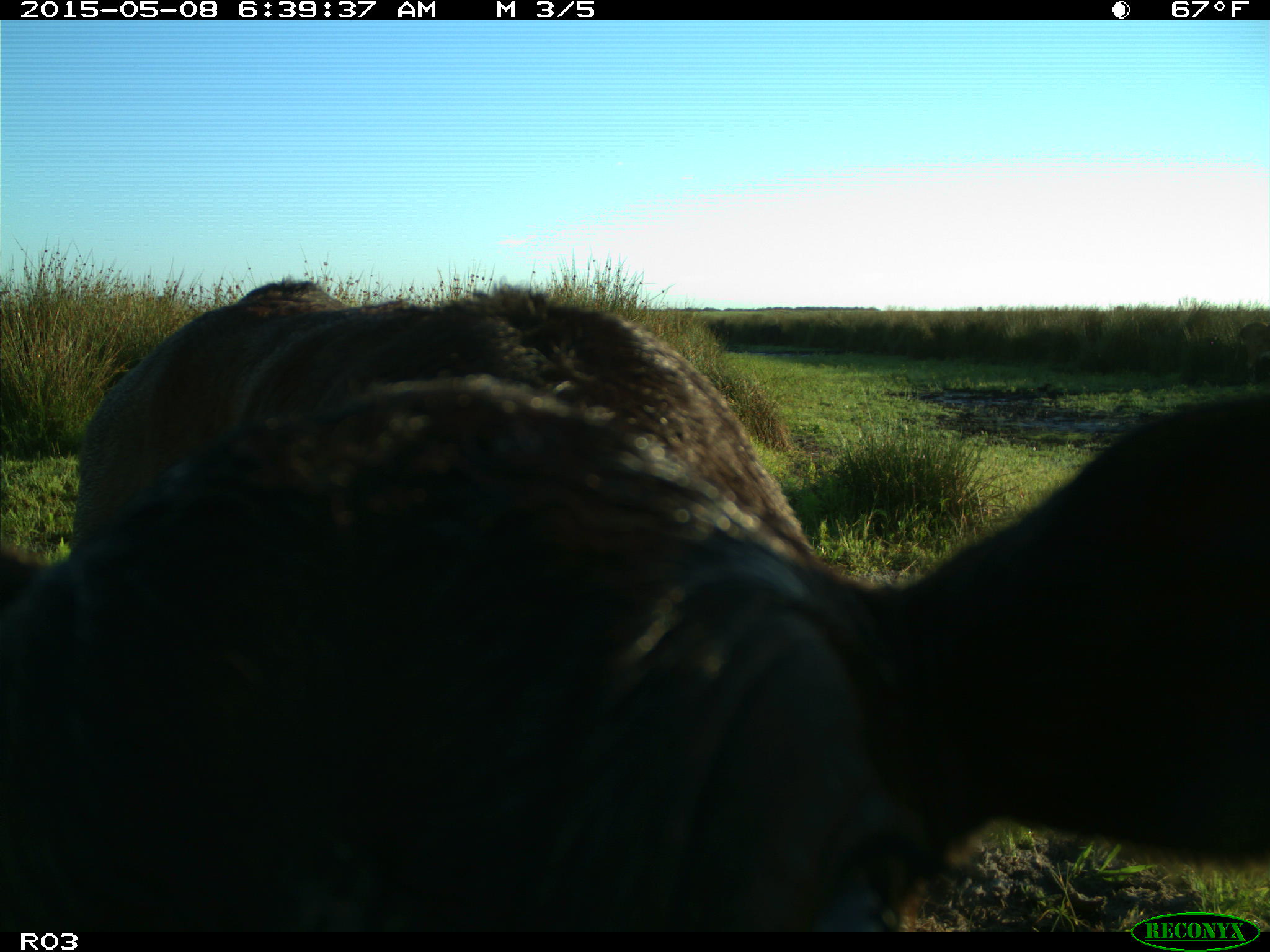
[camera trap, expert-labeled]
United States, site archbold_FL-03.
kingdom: Animalia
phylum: Chordata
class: Mammalia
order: Artiodactyla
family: Bovidae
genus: Bos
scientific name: Bos taurus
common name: domestic cow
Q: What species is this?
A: Bos taurus (domestic cow).